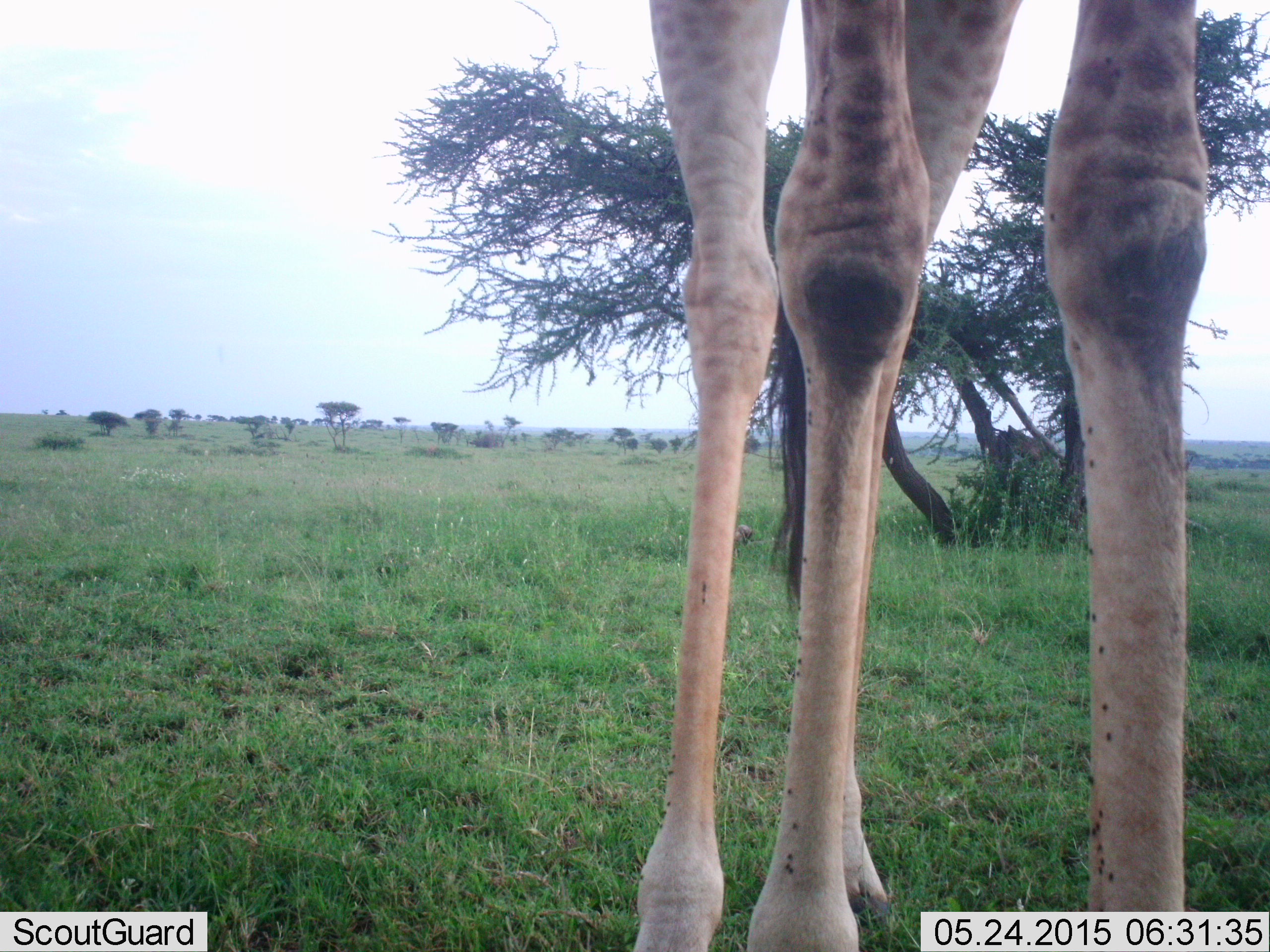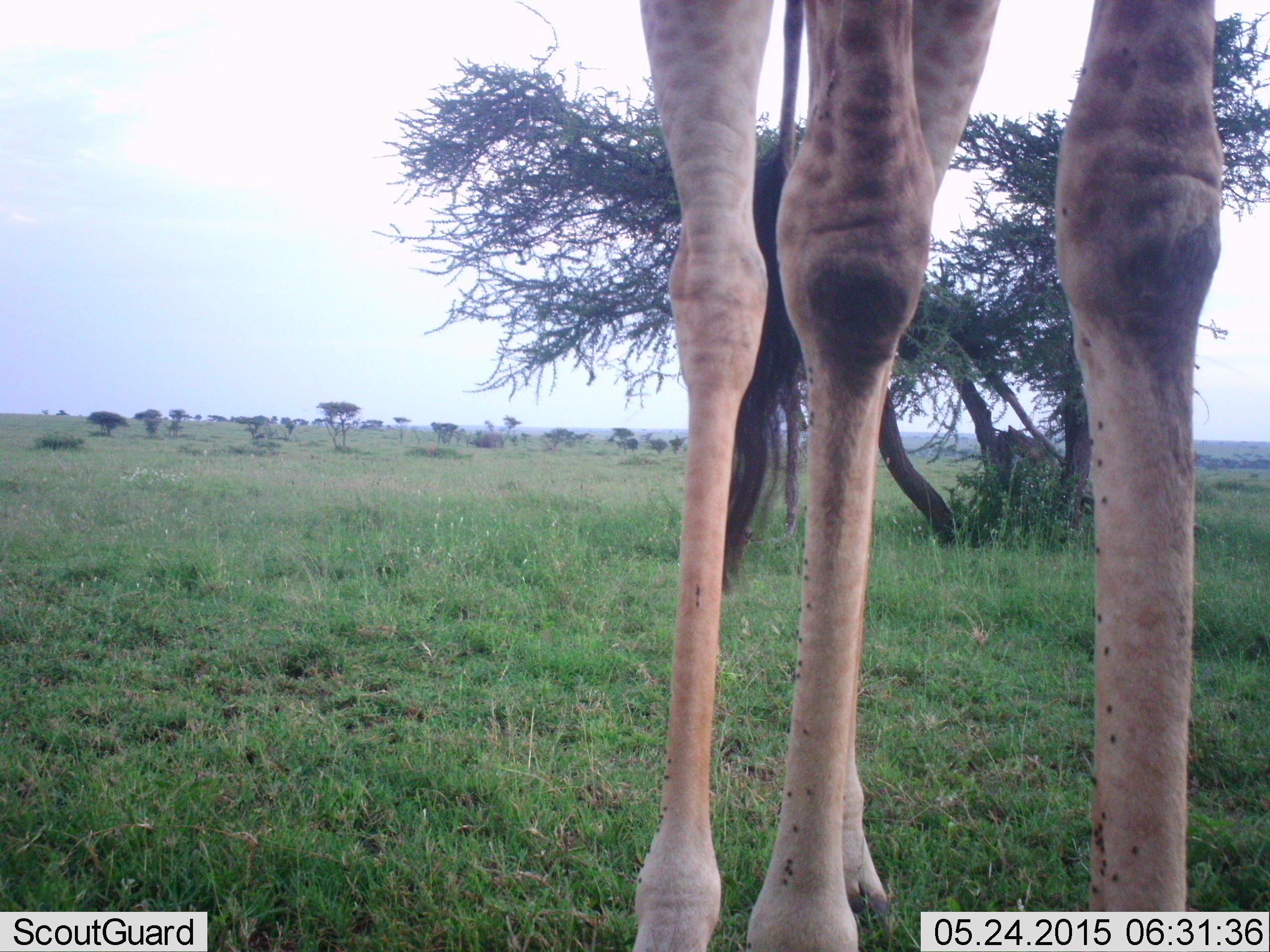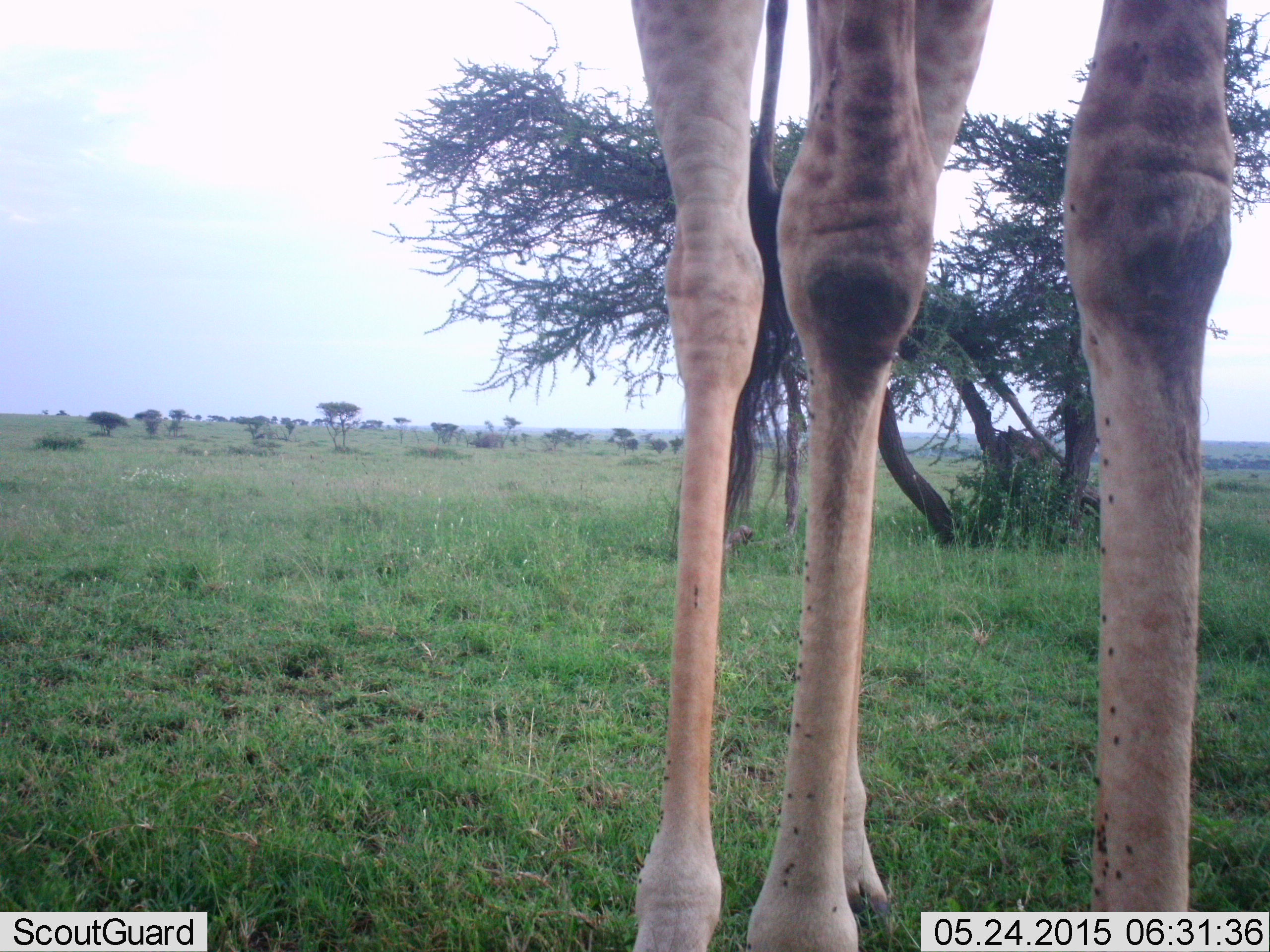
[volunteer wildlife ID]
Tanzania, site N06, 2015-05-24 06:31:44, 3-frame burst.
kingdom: Animalia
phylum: Chordata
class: Mammalia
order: Artiodactyla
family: Giraffidae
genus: Giraffa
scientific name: Giraffa camelopardalis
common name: giraffe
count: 1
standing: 100%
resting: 0%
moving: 0%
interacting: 0%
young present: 0%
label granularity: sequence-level